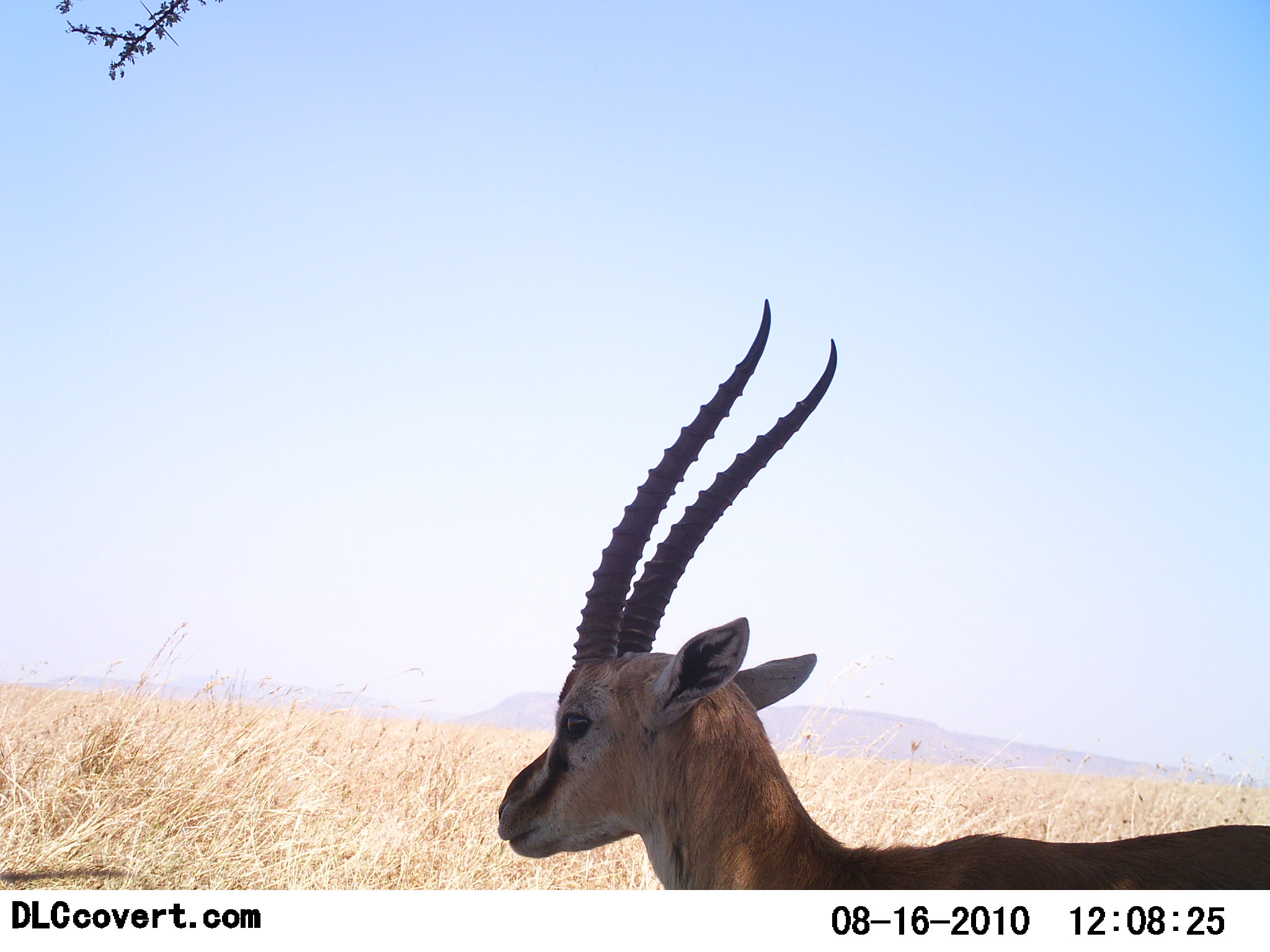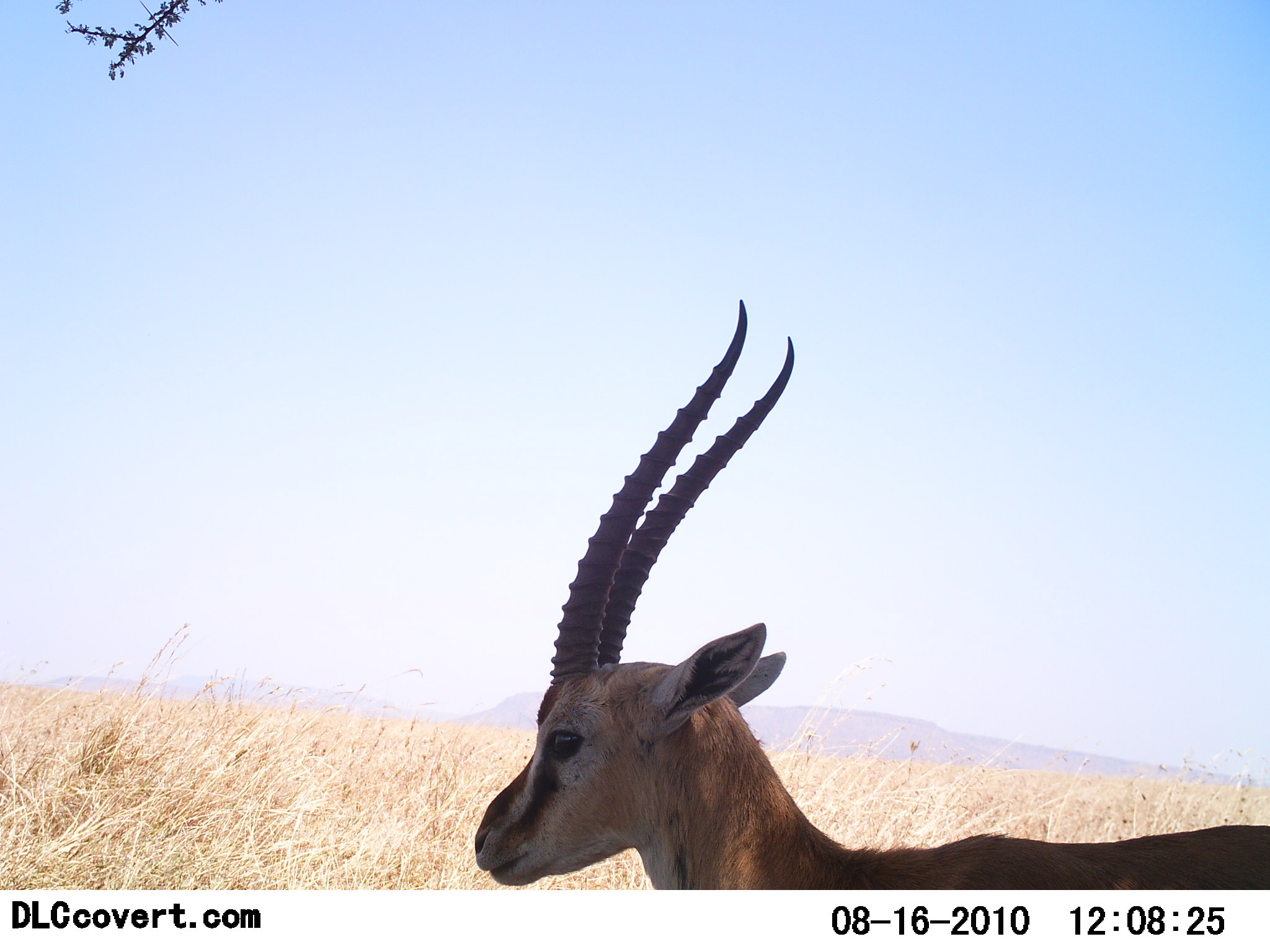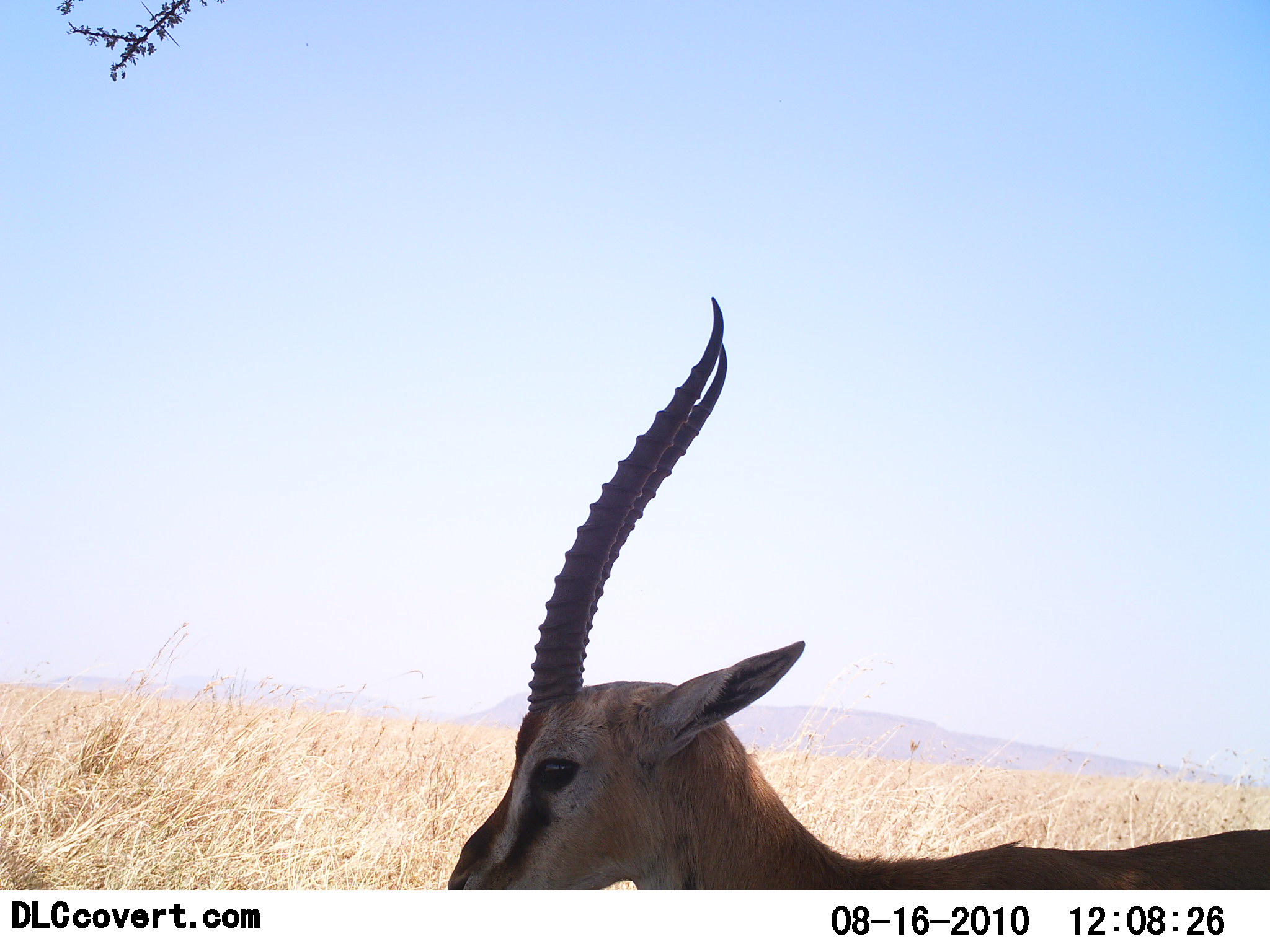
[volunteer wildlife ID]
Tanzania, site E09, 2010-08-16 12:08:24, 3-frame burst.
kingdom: Animalia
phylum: Chordata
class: Mammalia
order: Artiodactyla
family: Bovidae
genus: Eudorcas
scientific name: Eudorcas thomsonii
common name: thomson's gazelle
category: gazellethomsons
Gazellethomsons (thomson's gazelle) (Eudorcas thomsonii), count 1. Behavior (volunteer vote fractions): standing 100%, resting 0%, moving 0%, interacting 0%. Young present (vote fraction): 0%. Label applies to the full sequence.